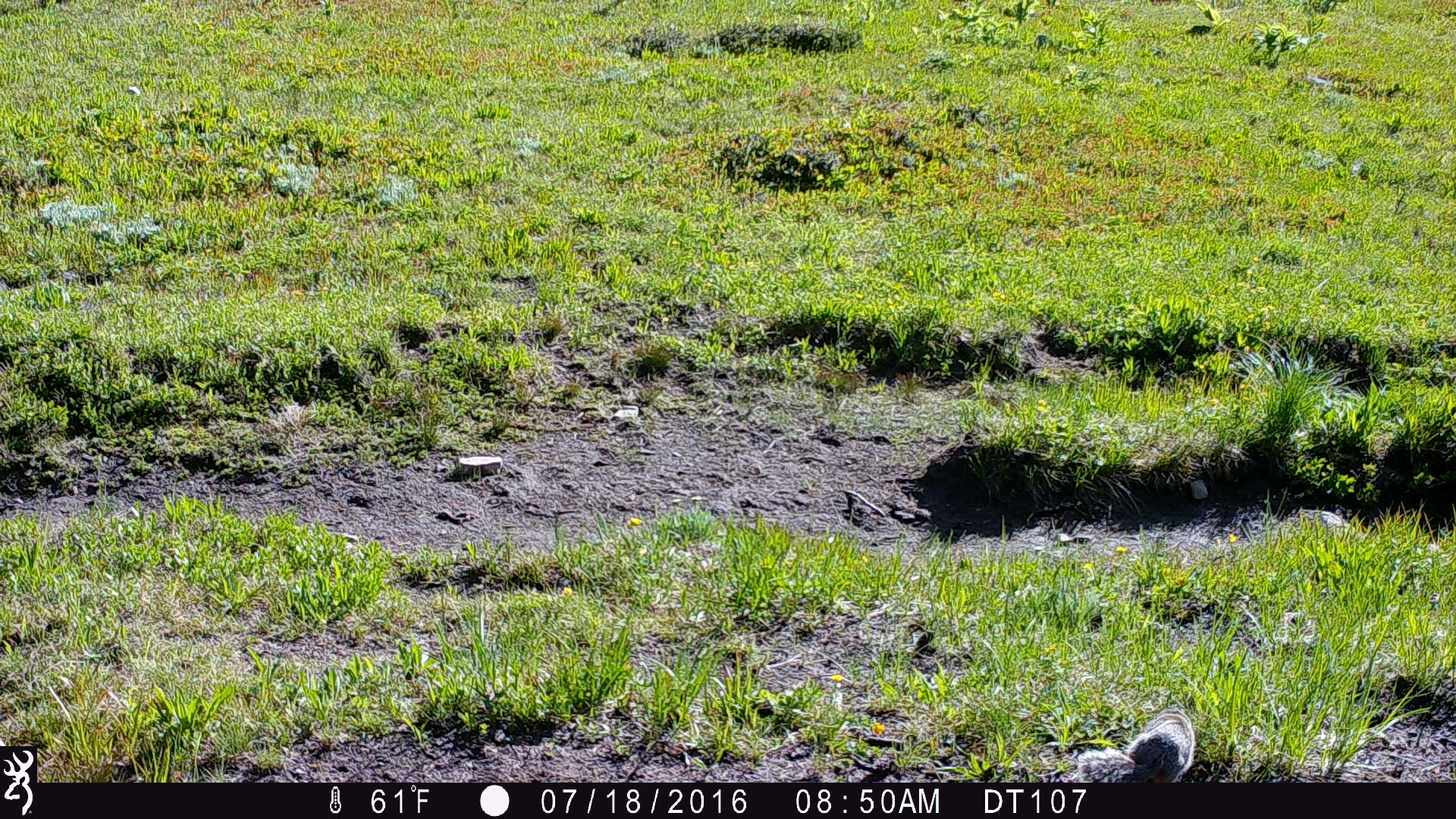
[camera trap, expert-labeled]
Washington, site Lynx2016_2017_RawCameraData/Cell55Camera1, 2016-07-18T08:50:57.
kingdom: Animalia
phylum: Chordata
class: Mammalia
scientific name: Mammalia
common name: small mammal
Small mammal (Mammalia). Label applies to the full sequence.